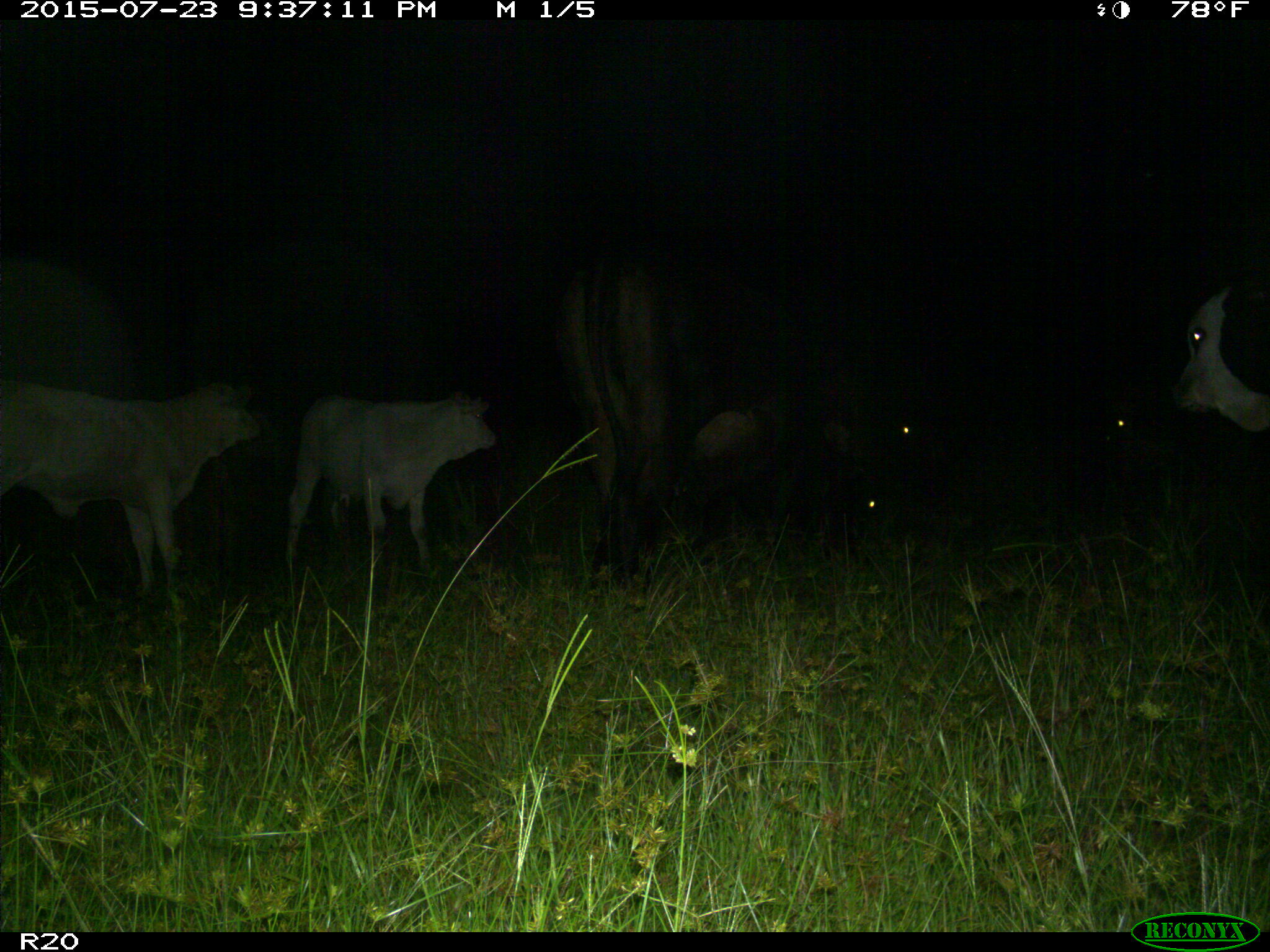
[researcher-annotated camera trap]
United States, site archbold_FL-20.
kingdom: Animalia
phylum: Chordata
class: Mammalia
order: Artiodactyla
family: Bovidae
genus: Bos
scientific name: Bos taurus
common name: domestic cow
Bos taurus (domestic cow).